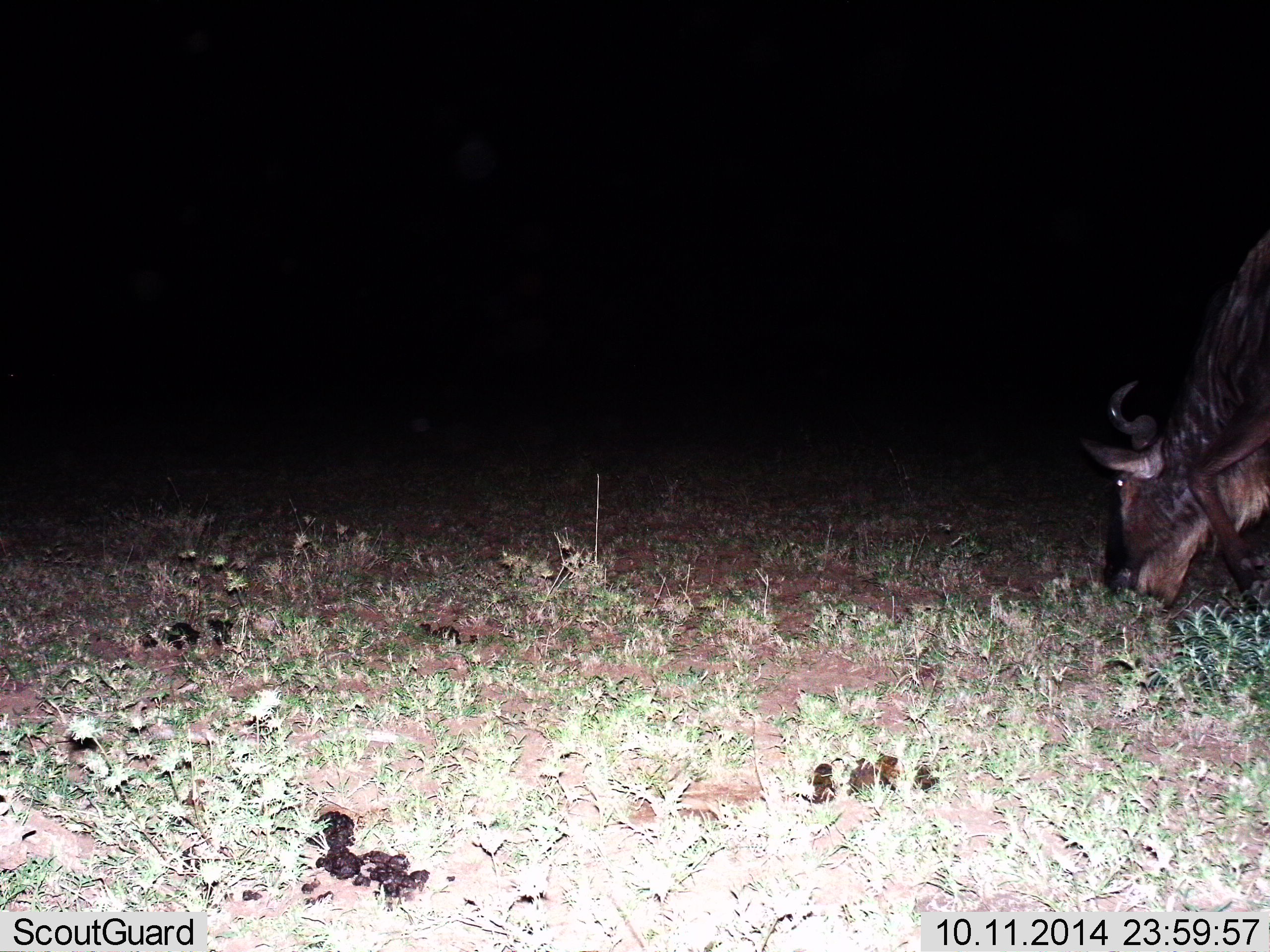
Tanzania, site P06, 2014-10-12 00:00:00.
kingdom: Animalia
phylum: Chordata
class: Mammalia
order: Artiodactyla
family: Bovidae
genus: Connochaetes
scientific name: Connochaetes taurinus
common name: blue wildebeest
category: wildebeest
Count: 1.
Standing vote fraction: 10%.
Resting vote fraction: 0%.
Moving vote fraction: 10%.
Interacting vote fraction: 0%.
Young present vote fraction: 0%.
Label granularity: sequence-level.